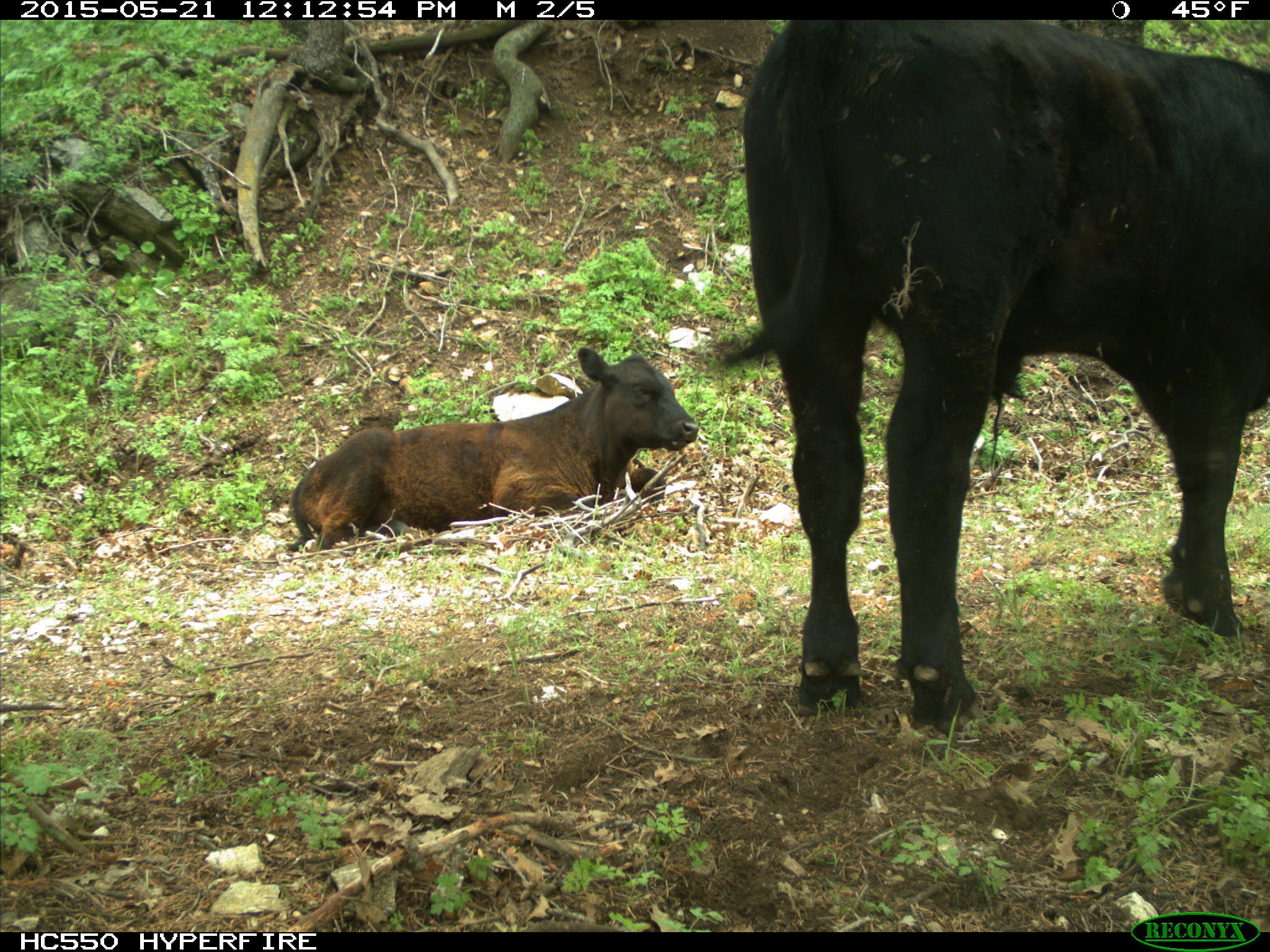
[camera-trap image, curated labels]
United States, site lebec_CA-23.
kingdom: Animalia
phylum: Chordata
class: Mammalia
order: Artiodactyla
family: Bovidae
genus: Bos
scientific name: Bos taurus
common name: domestic cow